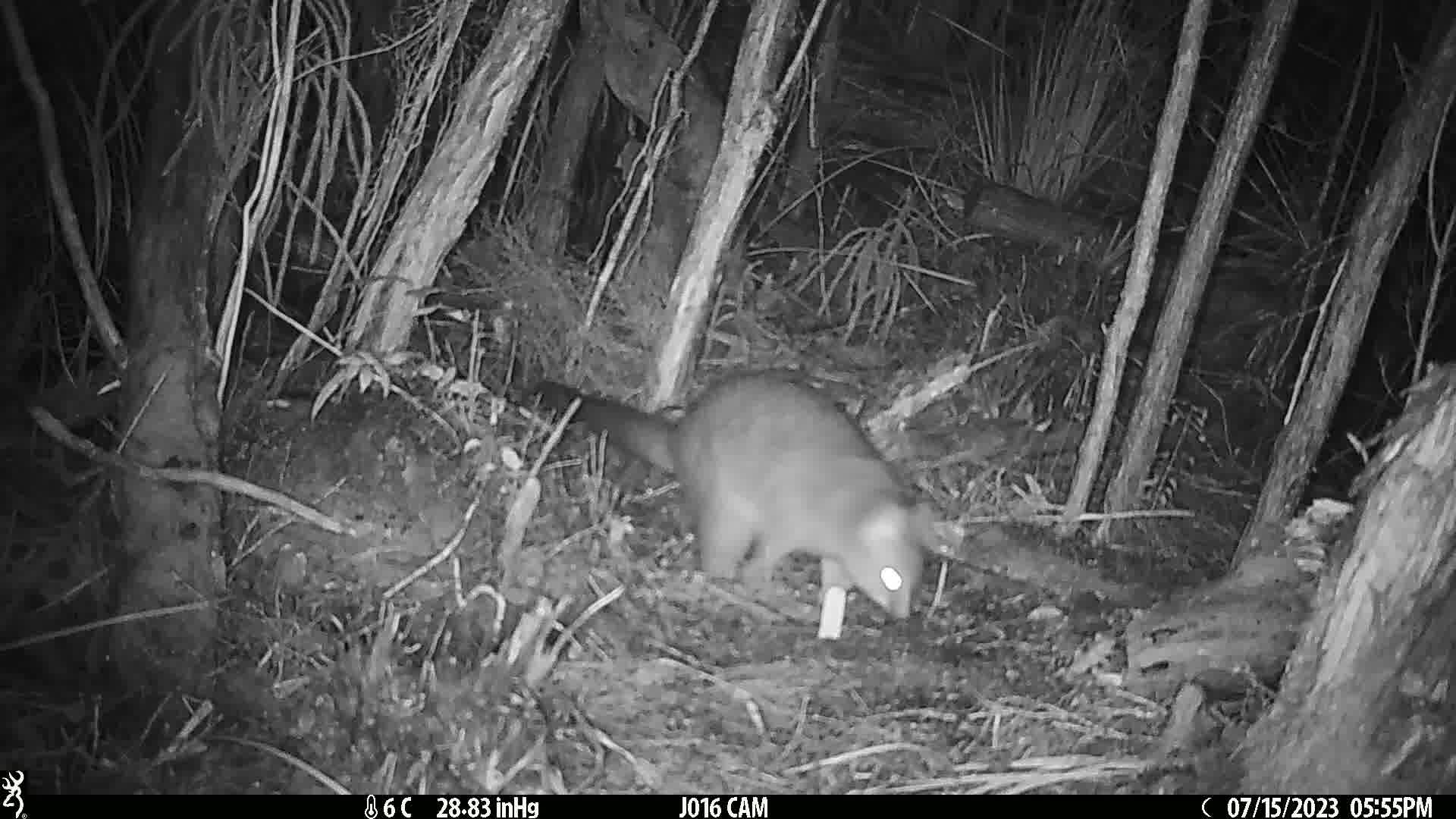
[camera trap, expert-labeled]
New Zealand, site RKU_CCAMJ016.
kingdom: Animalia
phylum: Chordata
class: Mammalia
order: Diprotodontia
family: Phalangeridae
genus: Trichosurus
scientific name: Trichosurus vulpecula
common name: common brushtail possum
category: possum